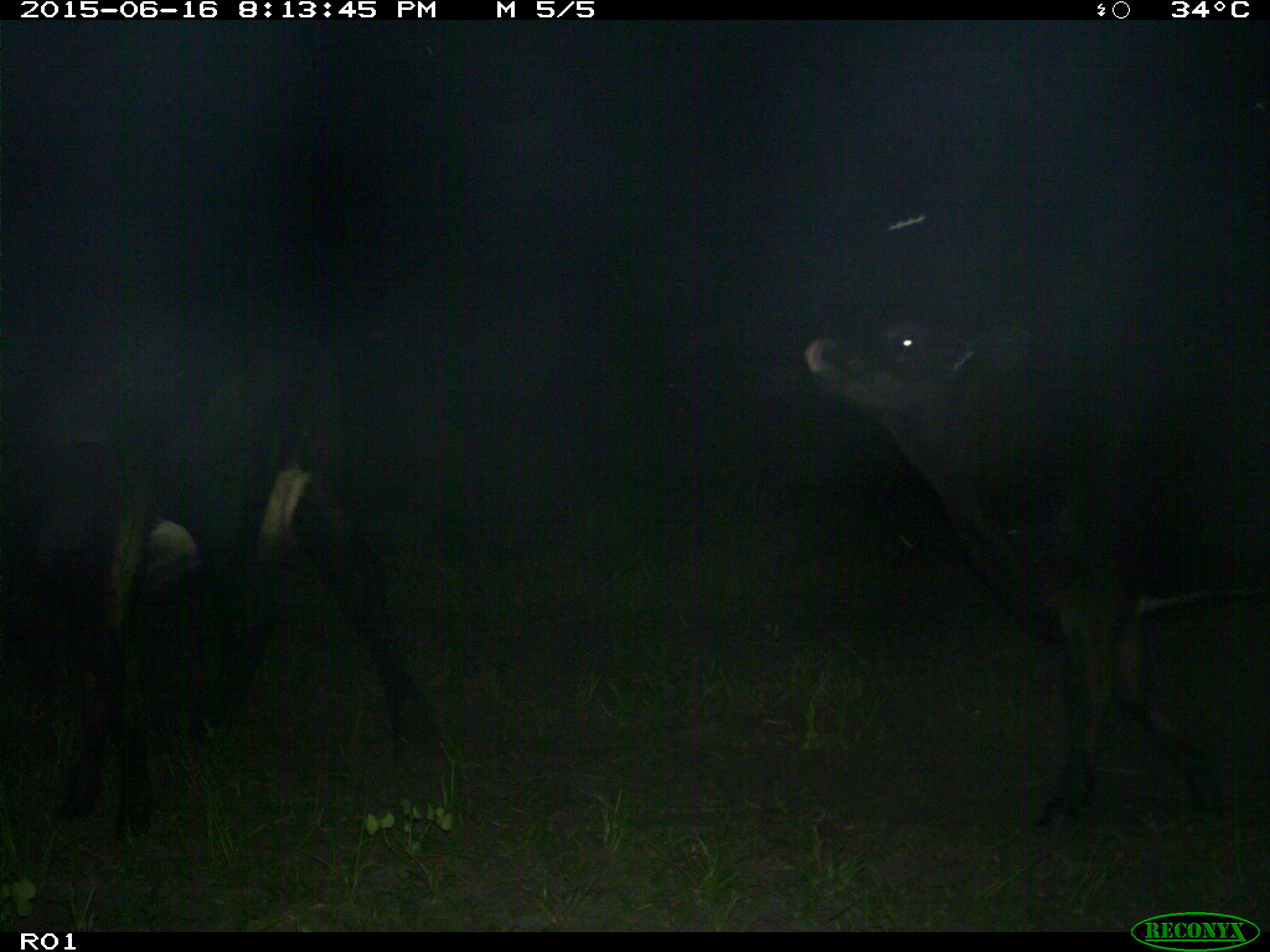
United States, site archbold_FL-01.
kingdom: Animalia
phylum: Chordata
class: Mammalia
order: Artiodactyla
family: Bovidae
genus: Bos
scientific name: Bos taurus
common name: domestic cow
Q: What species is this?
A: Bos taurus (domestic cow).